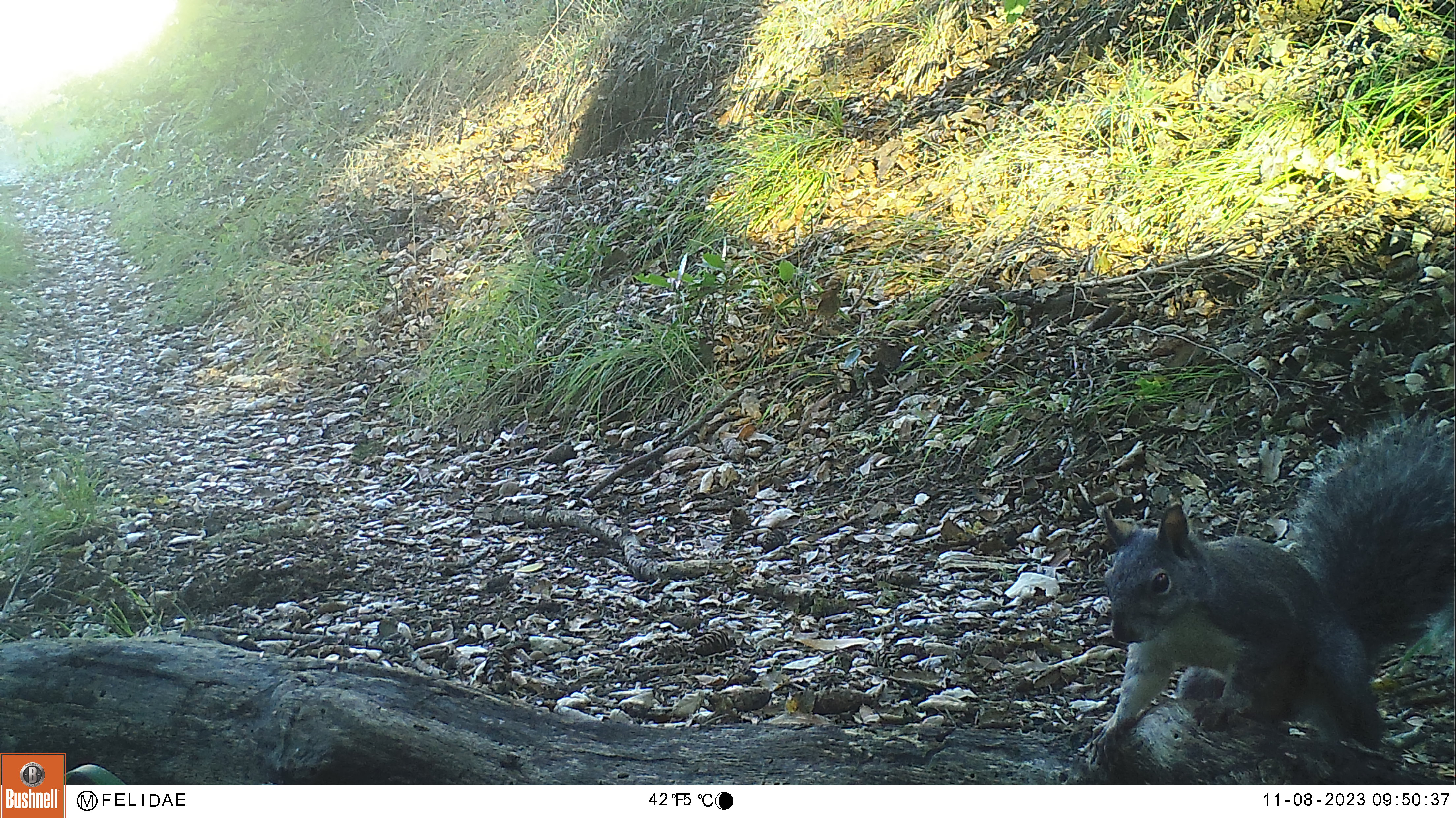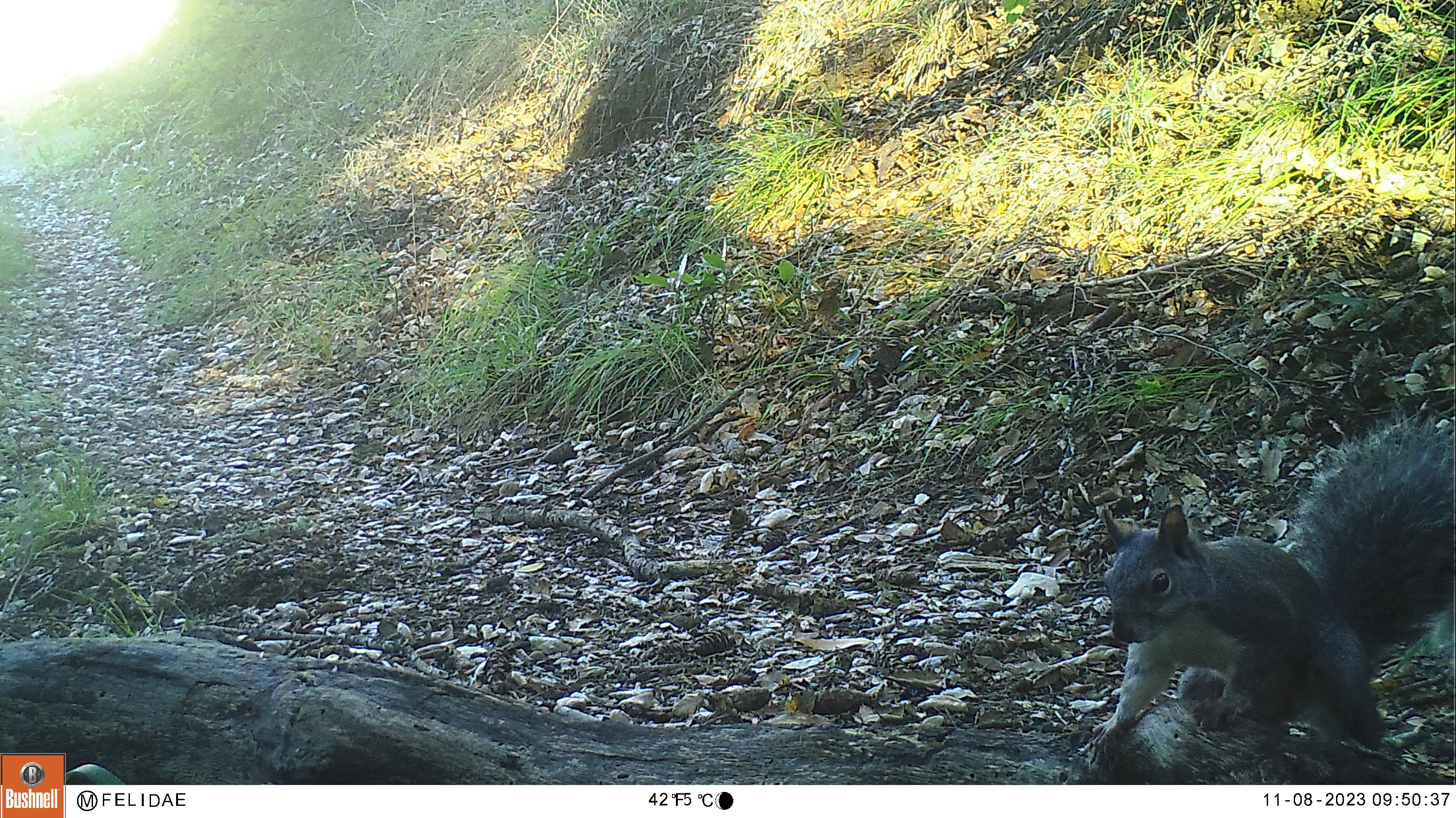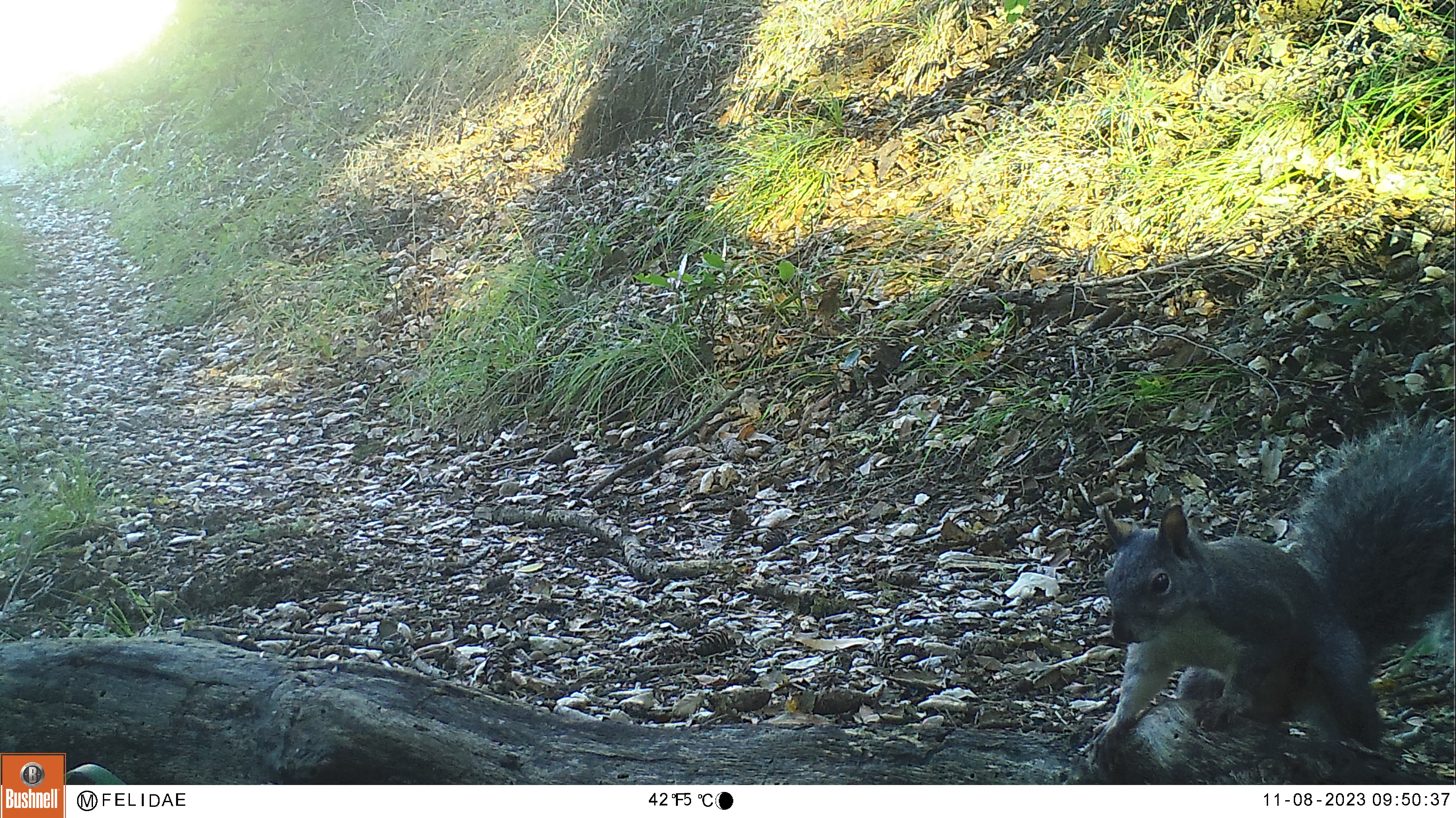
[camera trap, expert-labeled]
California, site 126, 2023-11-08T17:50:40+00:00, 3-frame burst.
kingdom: Animalia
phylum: Chordata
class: Mammalia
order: Rodentia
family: Sciuridae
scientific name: Sciuridae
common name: squirrel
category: unknown squirrel